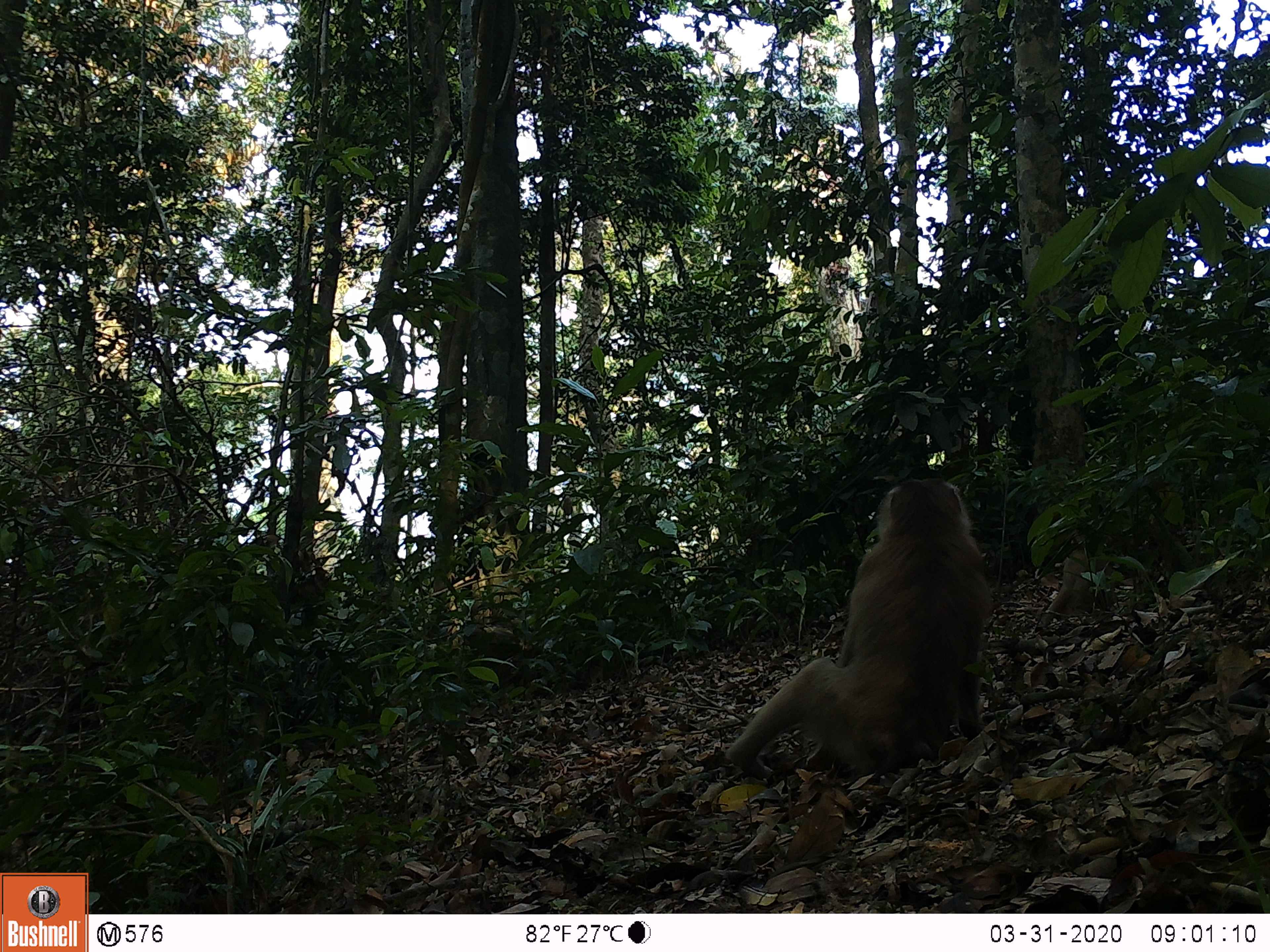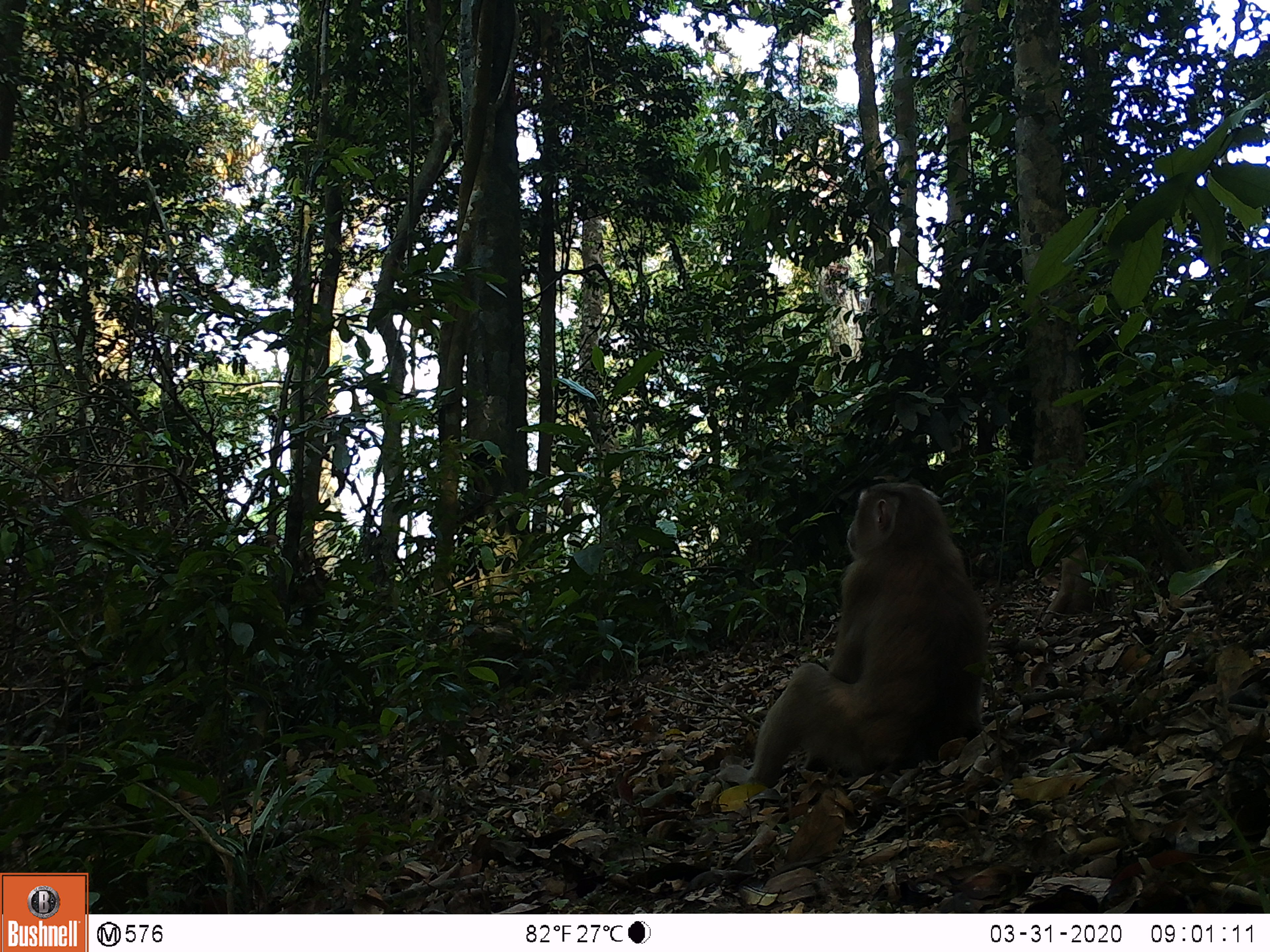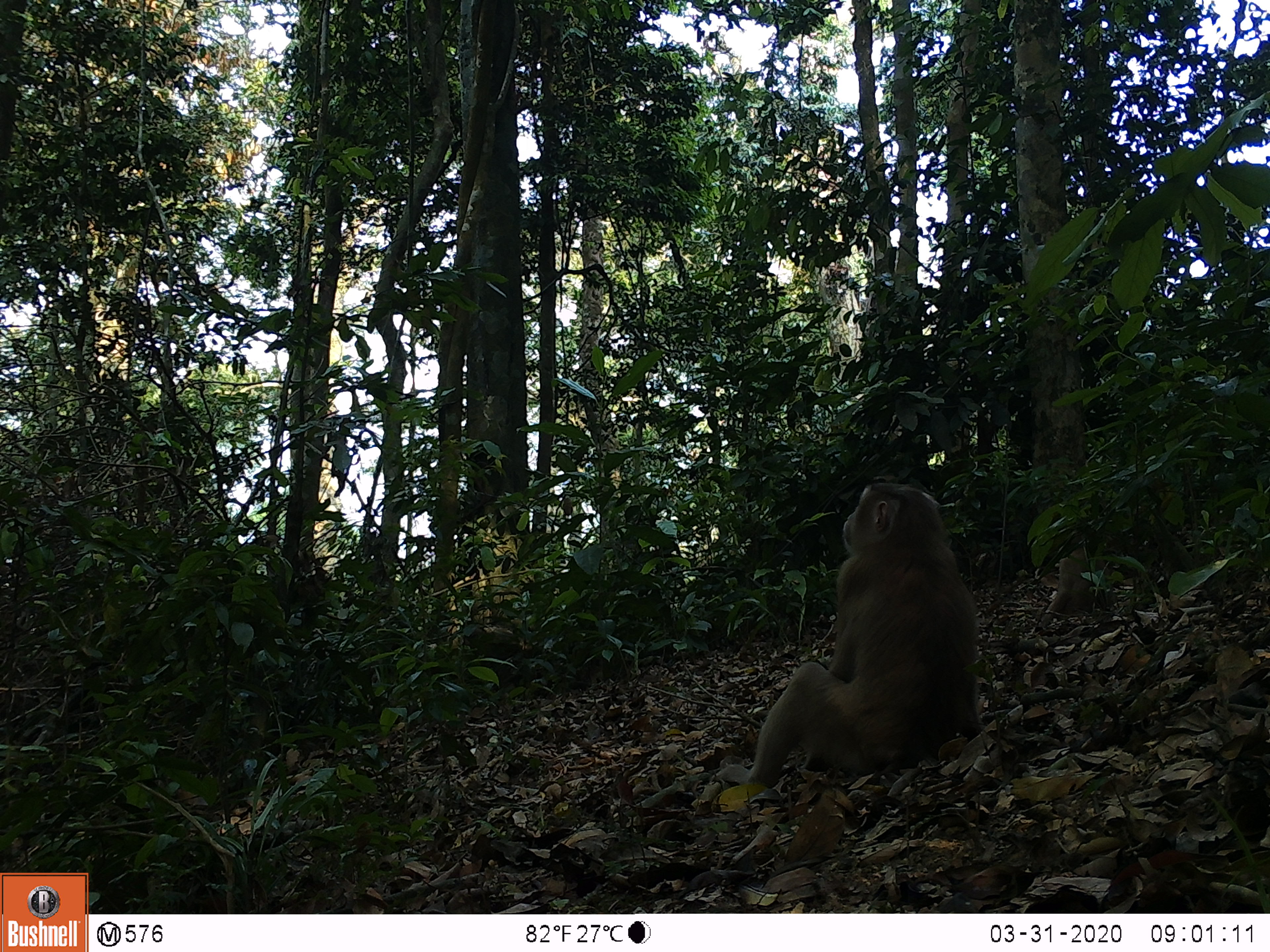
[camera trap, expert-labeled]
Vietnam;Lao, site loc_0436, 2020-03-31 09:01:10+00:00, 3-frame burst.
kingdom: Animalia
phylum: Chordata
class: Mammalia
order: Primates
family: Cercopithecidae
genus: Macaca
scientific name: Macaca nemestrina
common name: pig-tailed macaque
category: pig tailed macaque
Pig tailed macaque (pig-tailed macaque) (Macaca nemestrina). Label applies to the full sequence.